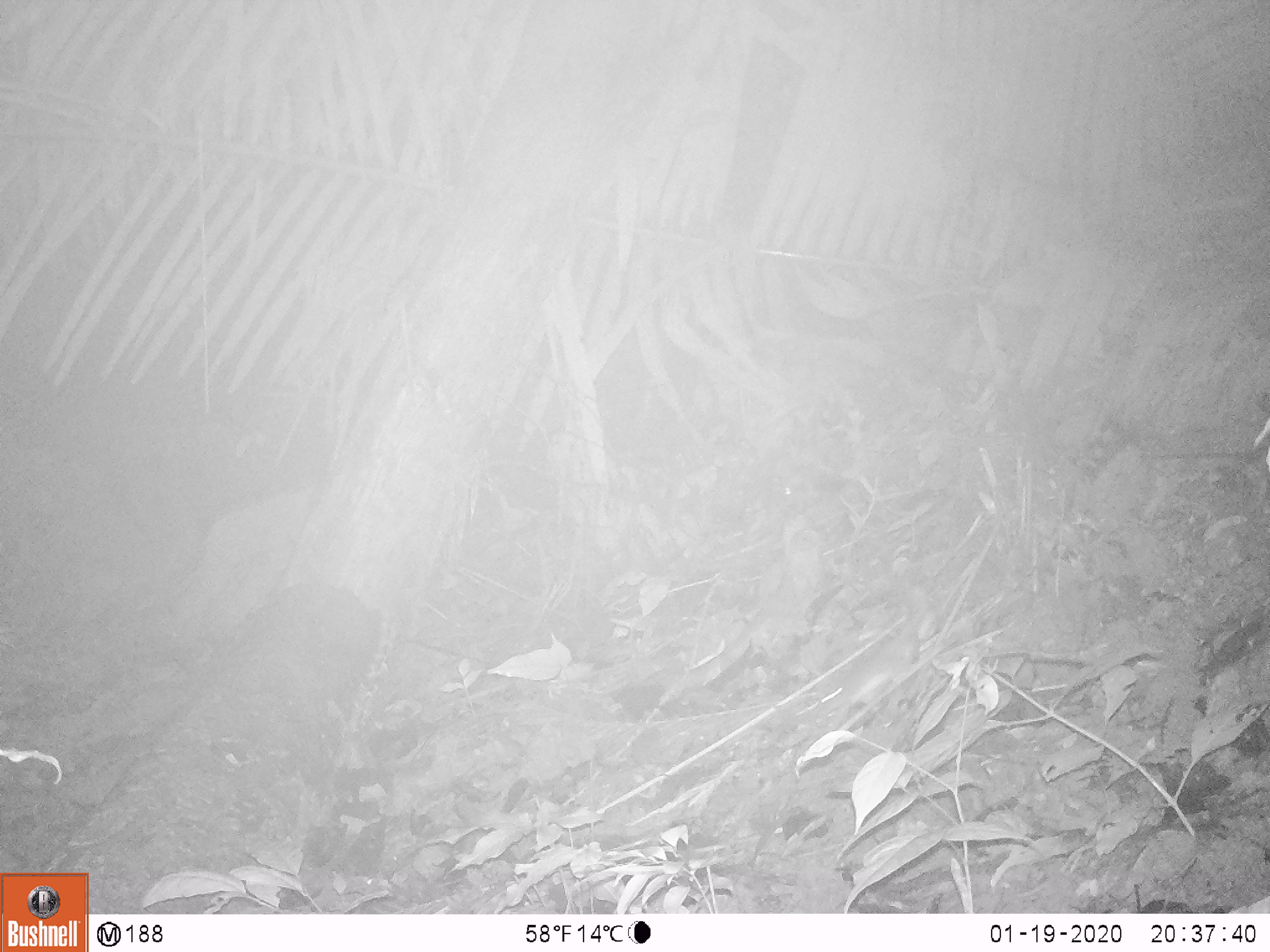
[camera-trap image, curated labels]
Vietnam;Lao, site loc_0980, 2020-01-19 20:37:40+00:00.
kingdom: Animalia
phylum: Chordata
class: Mammalia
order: Rodentia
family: Muridae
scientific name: Muridae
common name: old-world mice and rats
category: unidentified murid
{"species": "unidentified murid (old-world mice and rats) (Muridae)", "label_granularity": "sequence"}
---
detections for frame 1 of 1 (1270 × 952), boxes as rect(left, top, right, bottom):
unidentified murid: rect(807, 606, 929, 734)